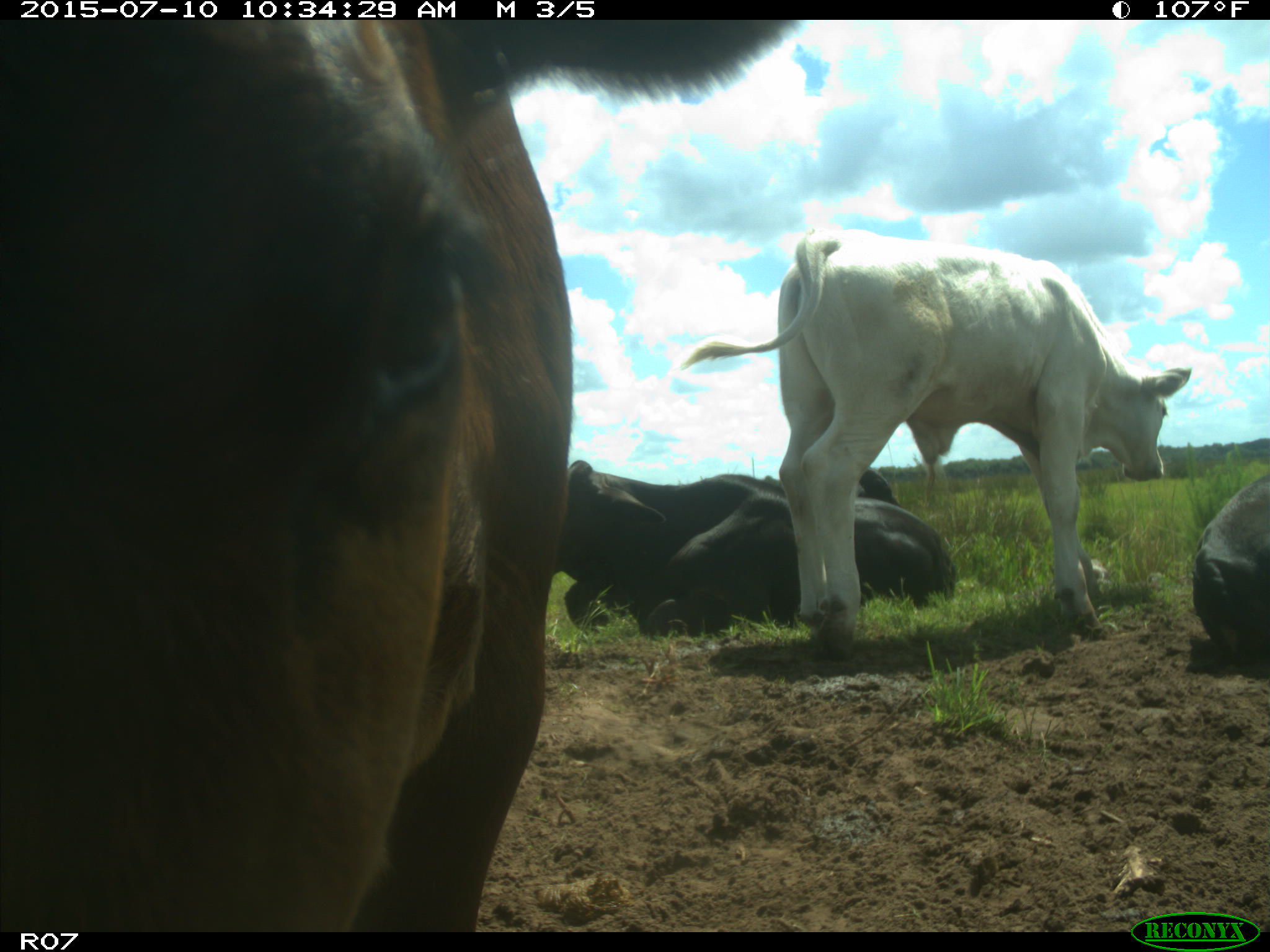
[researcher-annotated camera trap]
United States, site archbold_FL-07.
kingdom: Animalia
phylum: Chordata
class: Mammalia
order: Artiodactyla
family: Bovidae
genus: Bos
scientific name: Bos taurus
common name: domestic cow